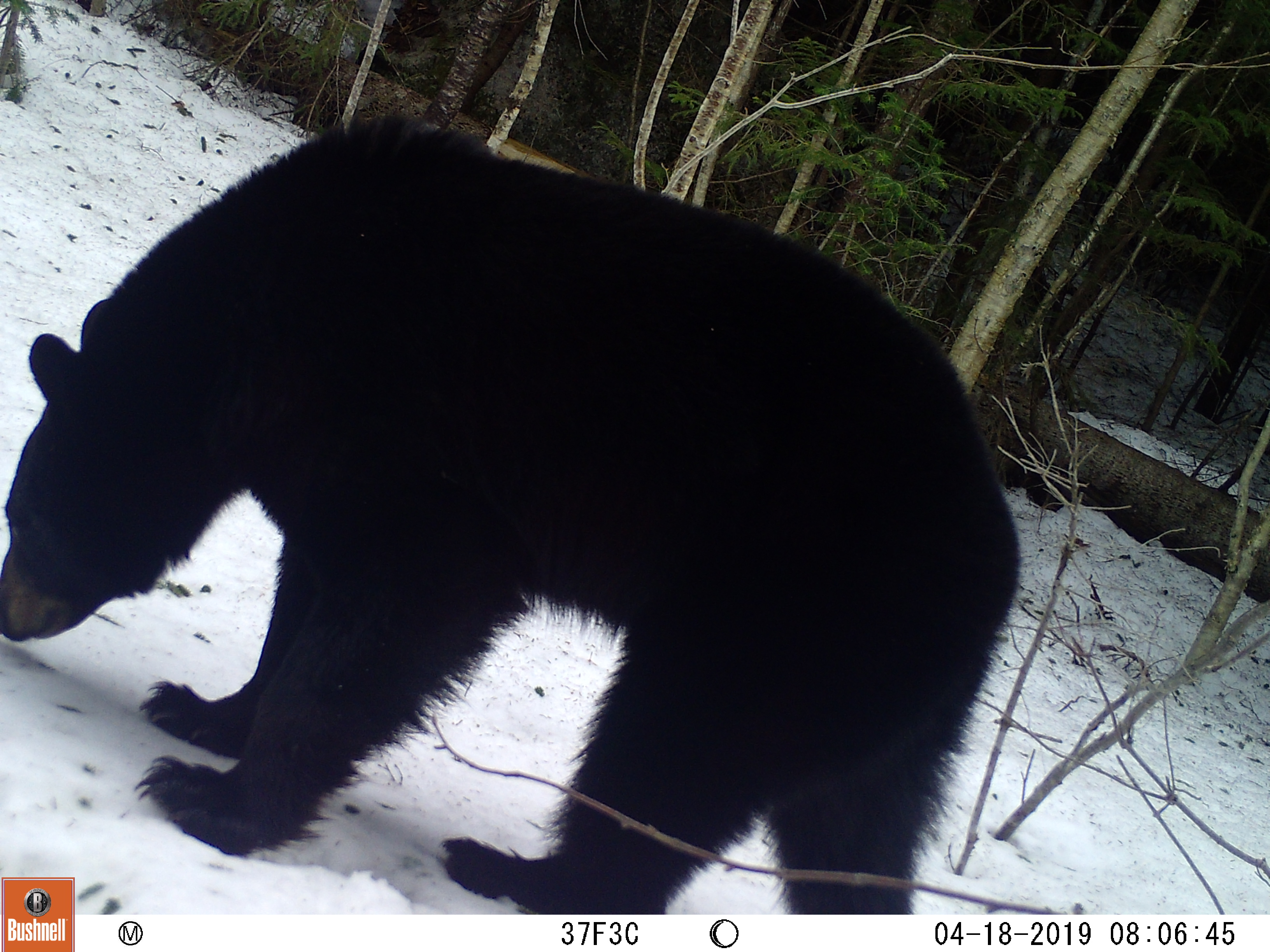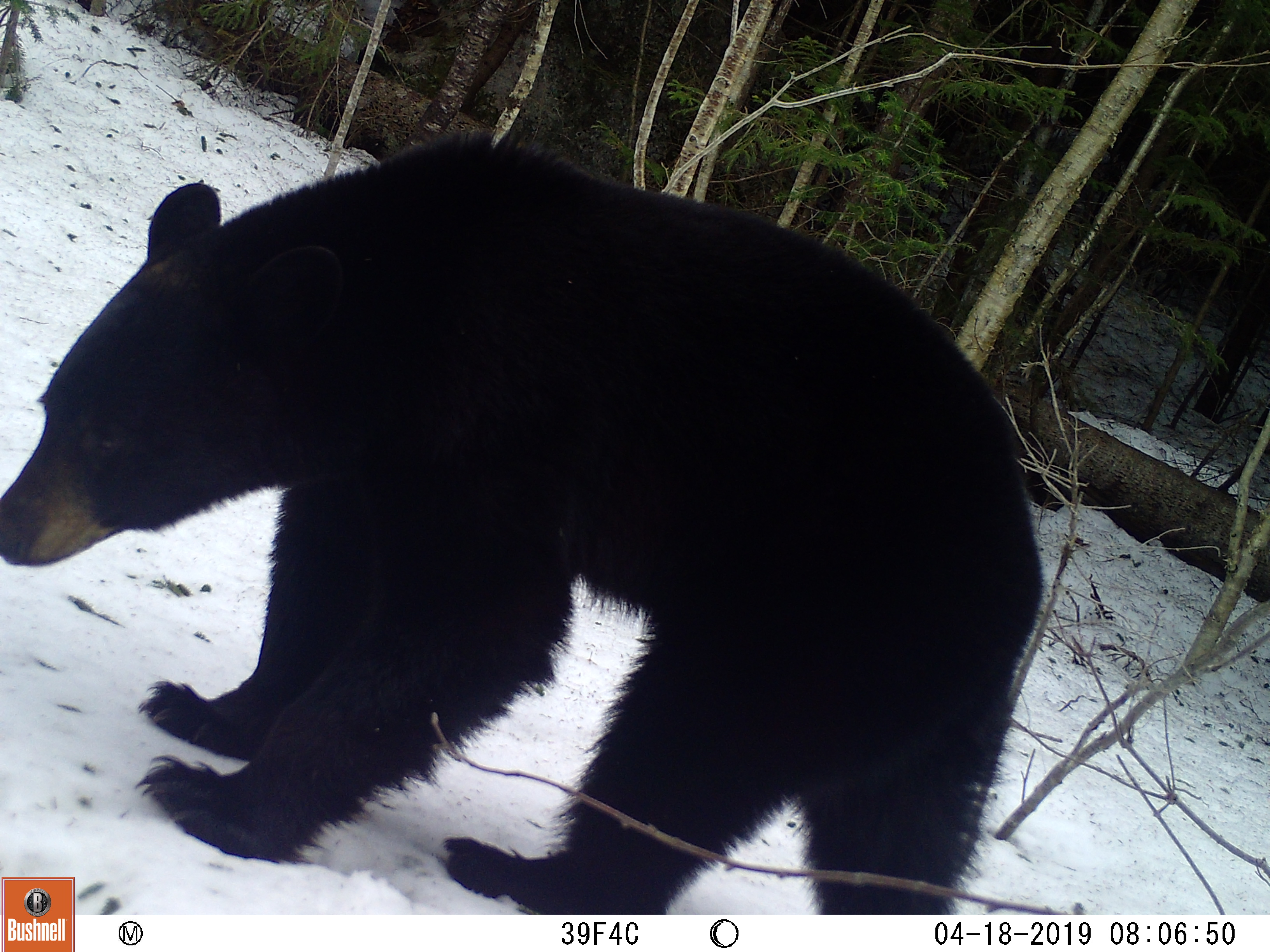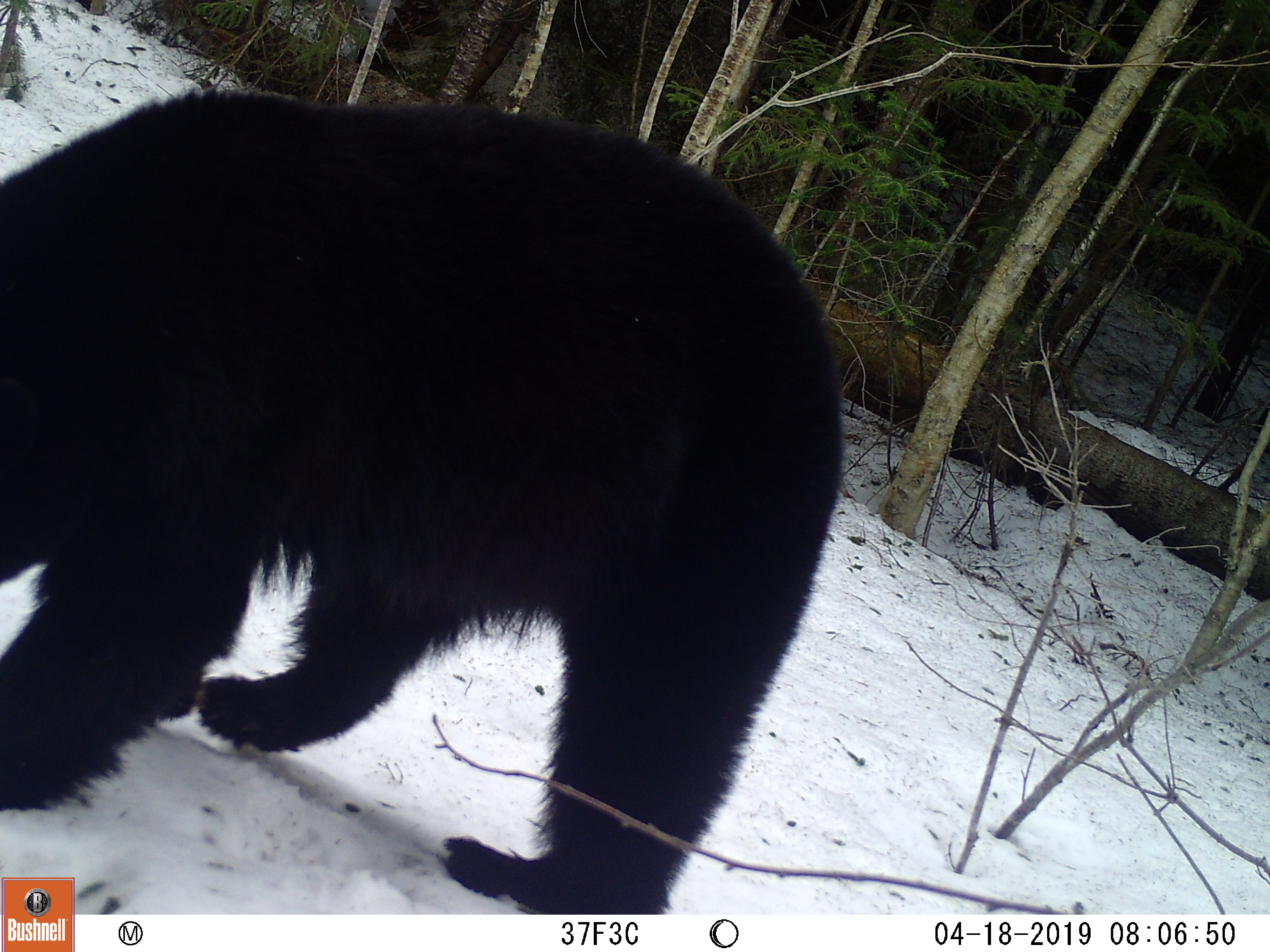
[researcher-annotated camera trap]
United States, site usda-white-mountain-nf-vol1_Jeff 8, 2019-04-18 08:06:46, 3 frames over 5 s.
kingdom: Animalia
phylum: Chordata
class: Mammalia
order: Carnivora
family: Ursidae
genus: Ursus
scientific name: Ursus americanus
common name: black bear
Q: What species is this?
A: Black bear (Ursus americanus).